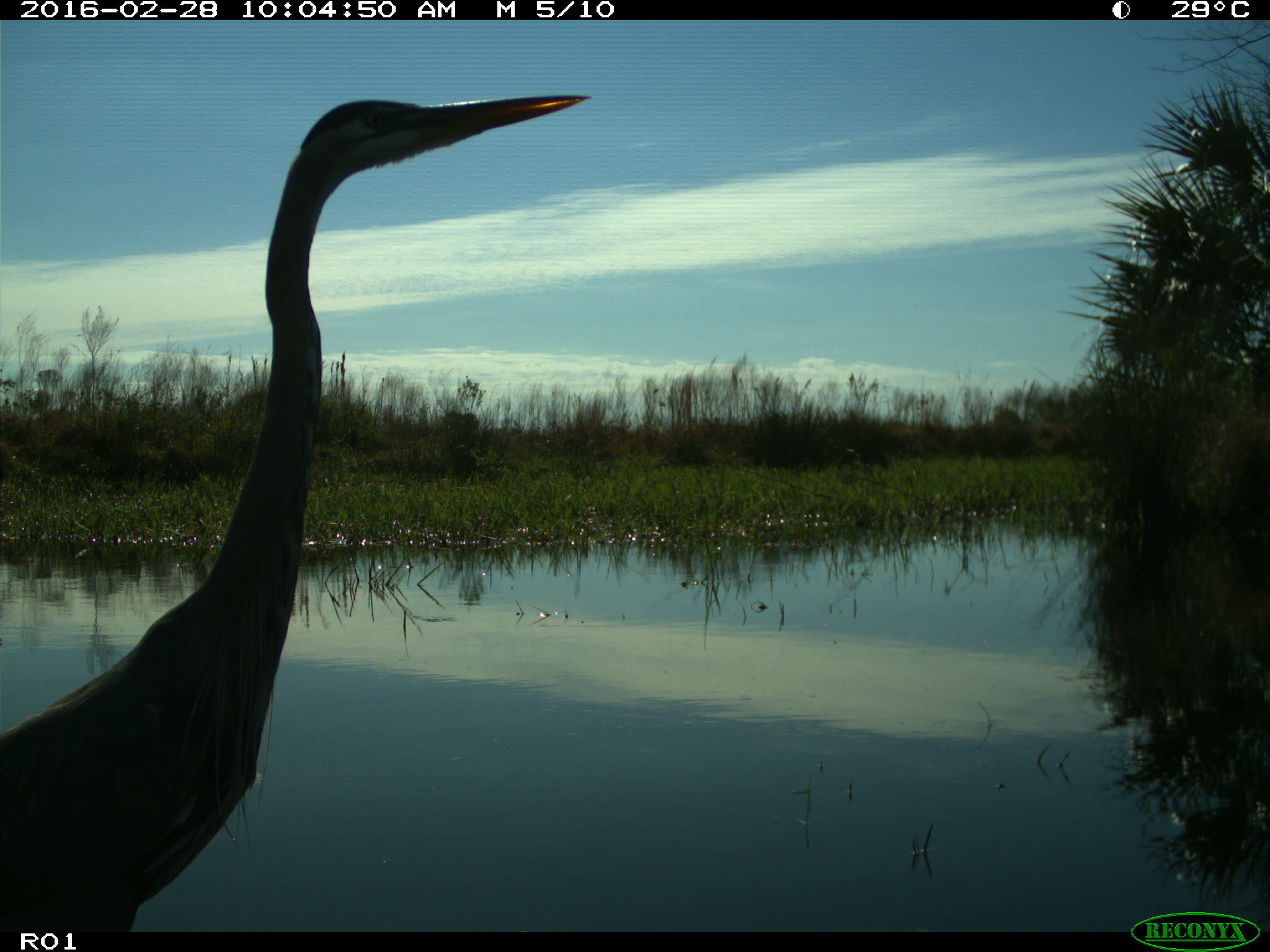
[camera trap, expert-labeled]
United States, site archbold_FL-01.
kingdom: Animalia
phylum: Chordata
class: Aves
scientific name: Aves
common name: birds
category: unidentified bird